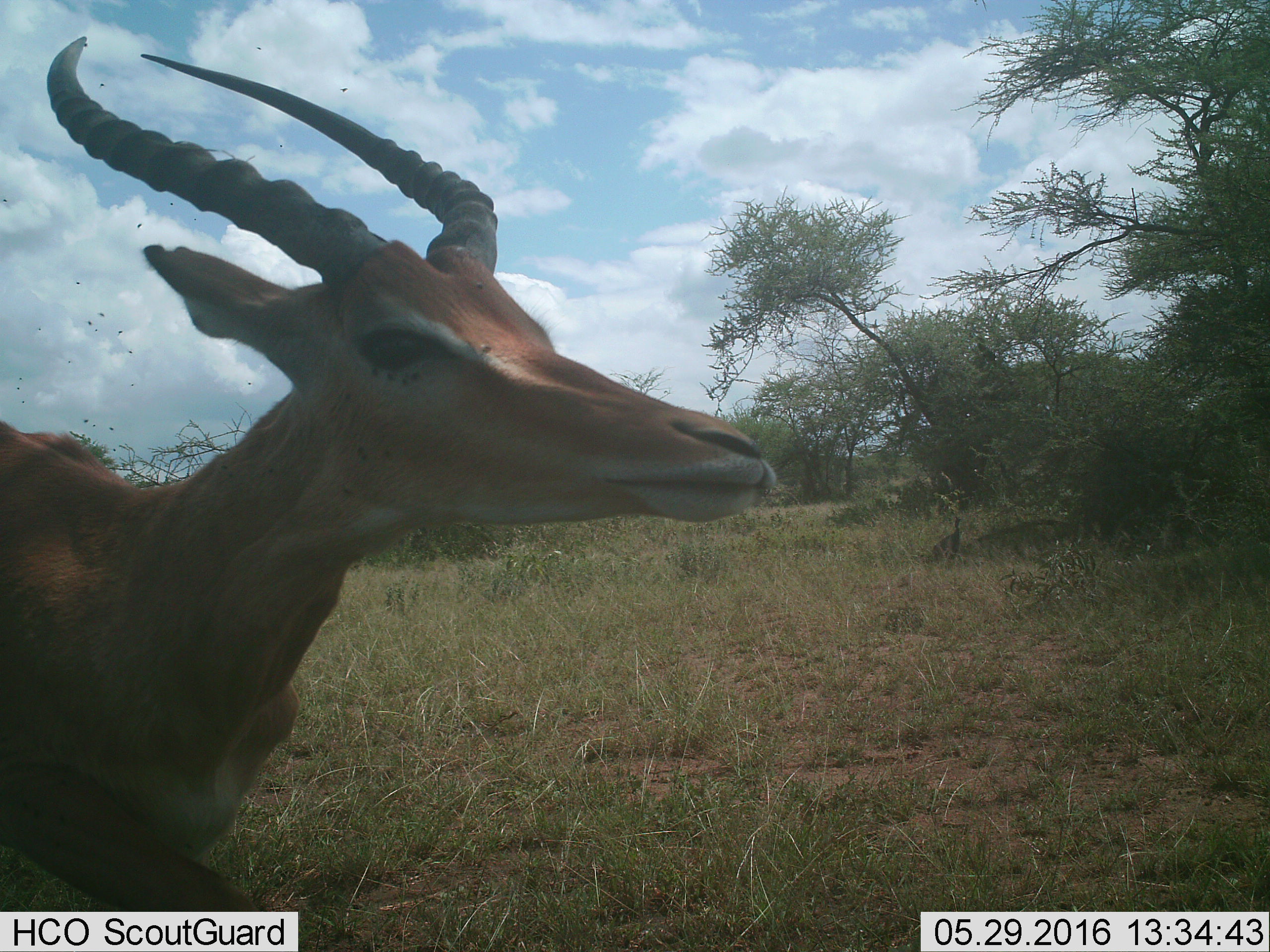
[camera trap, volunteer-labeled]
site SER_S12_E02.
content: unidentified animal